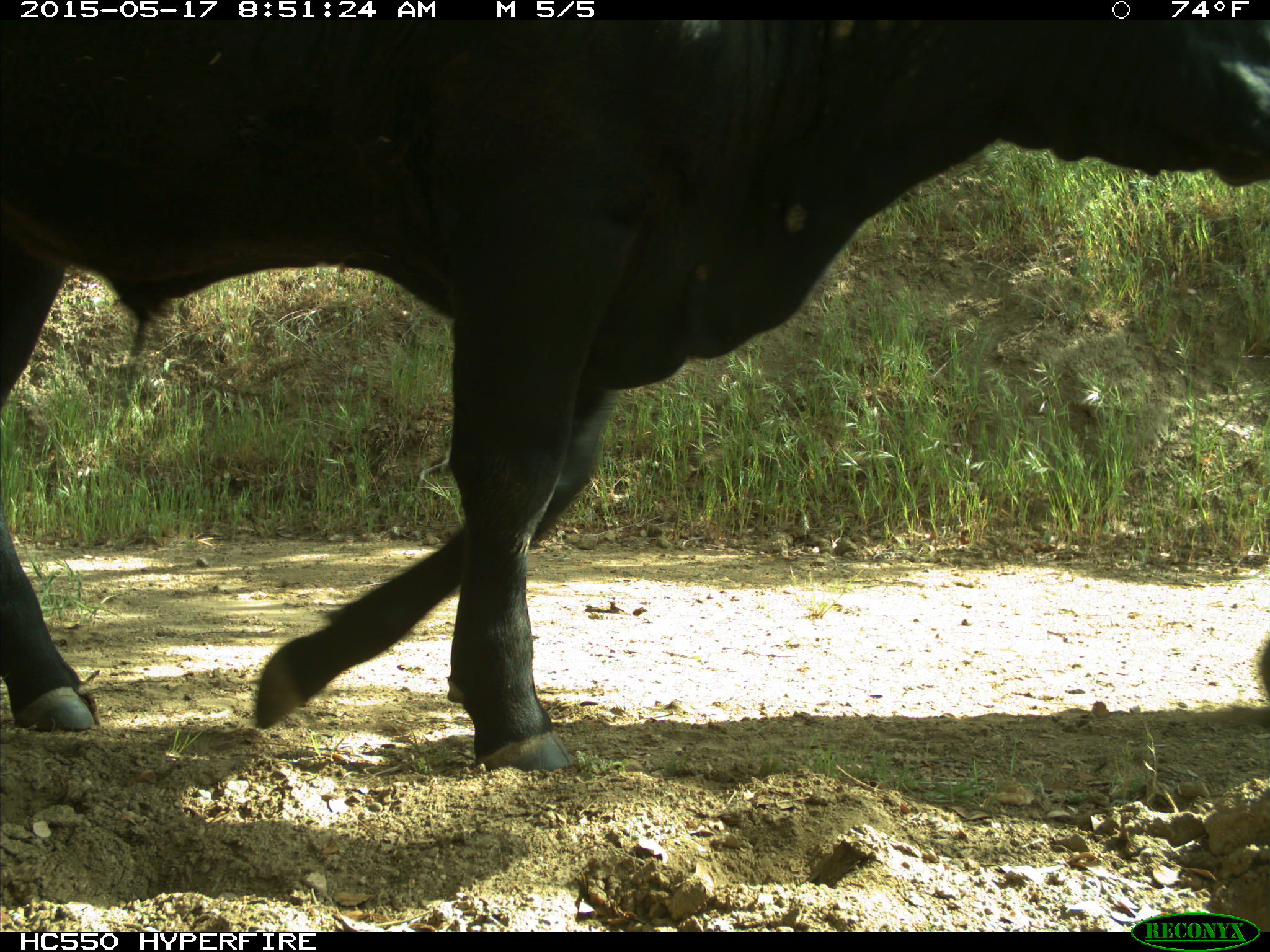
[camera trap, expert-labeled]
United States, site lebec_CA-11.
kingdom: Animalia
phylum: Chordata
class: Mammalia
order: Artiodactyla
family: Bovidae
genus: Bos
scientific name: Bos taurus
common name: domestic cow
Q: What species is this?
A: Bos taurus (domestic cow).